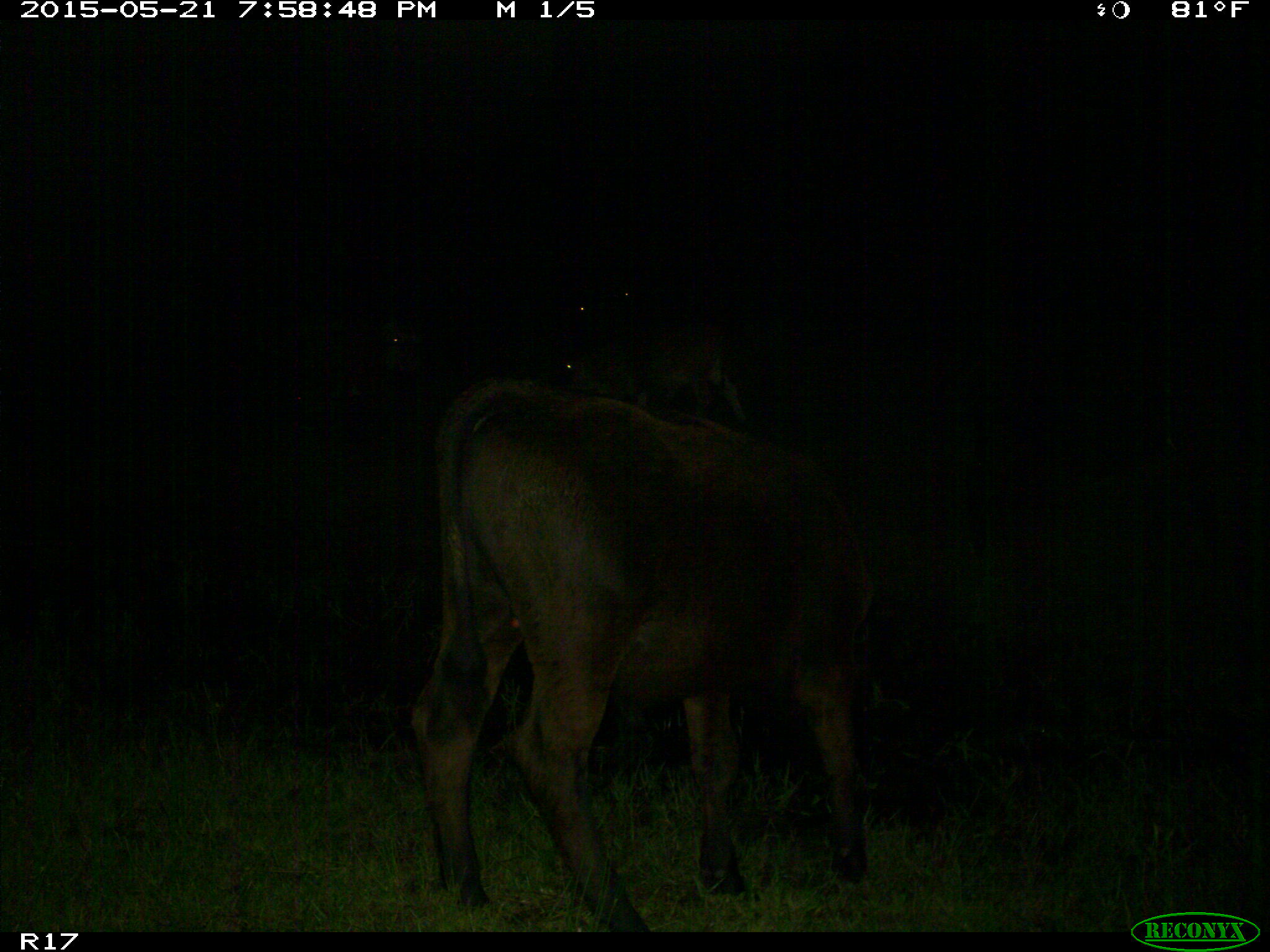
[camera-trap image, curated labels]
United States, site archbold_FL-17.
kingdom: Animalia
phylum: Chordata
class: Mammalia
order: Artiodactyla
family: Bovidae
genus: Bos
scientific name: Bos taurus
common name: domestic cow